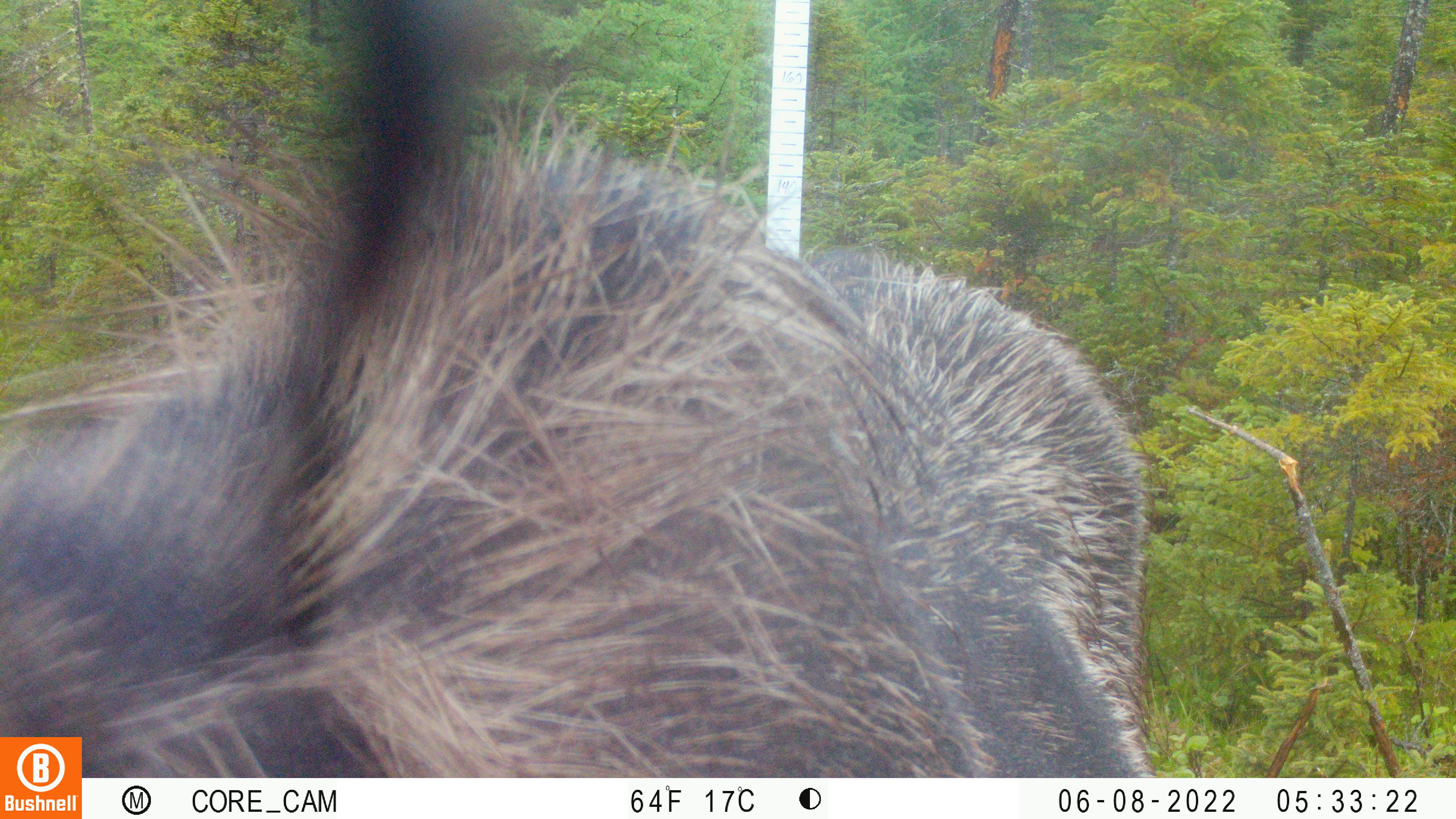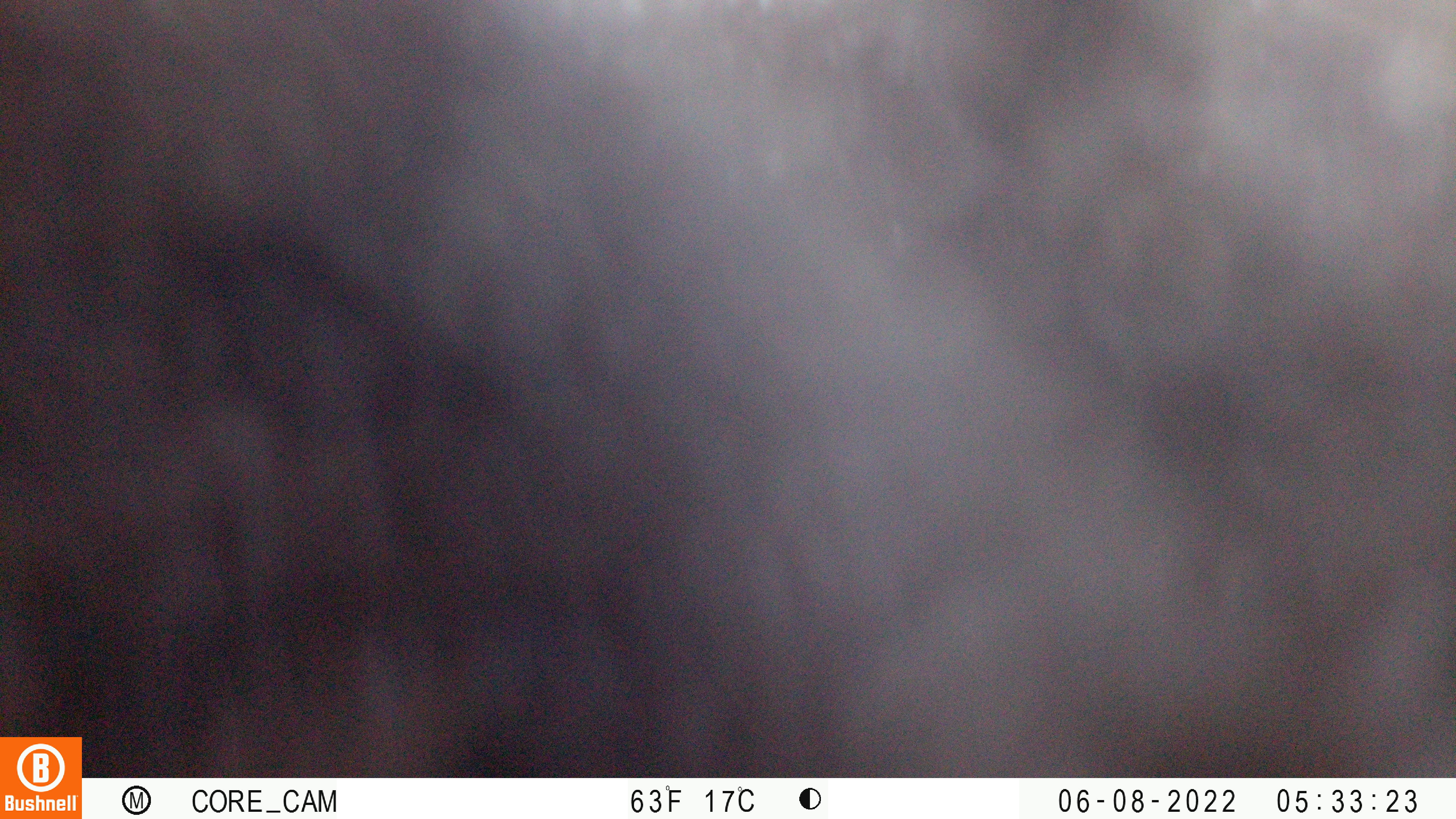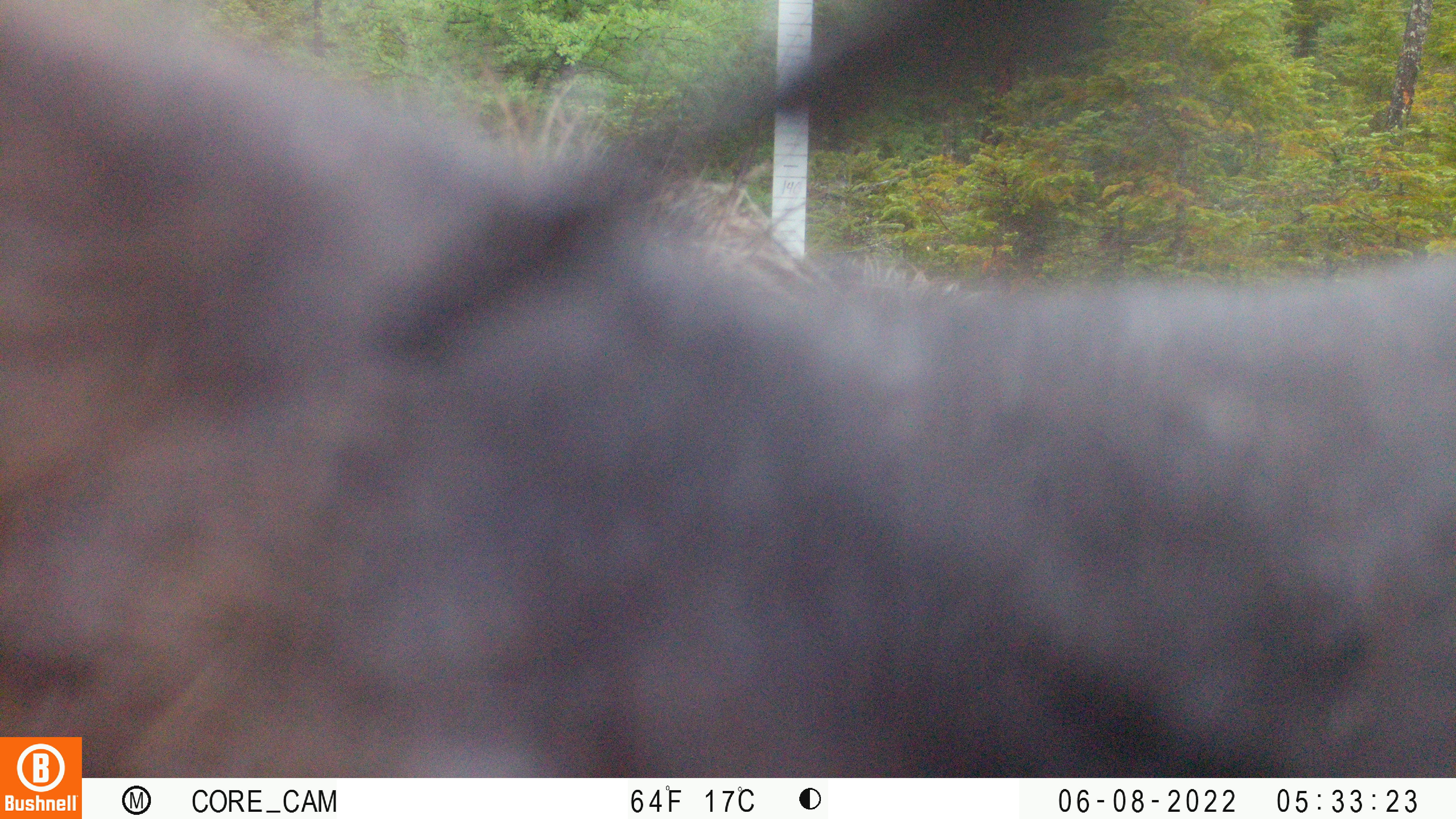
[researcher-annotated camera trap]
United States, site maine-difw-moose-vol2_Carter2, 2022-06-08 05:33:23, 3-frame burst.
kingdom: Animalia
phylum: Chordata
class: Mammalia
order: Artiodactyla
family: Cervidae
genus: Alces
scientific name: Alces alces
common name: moose